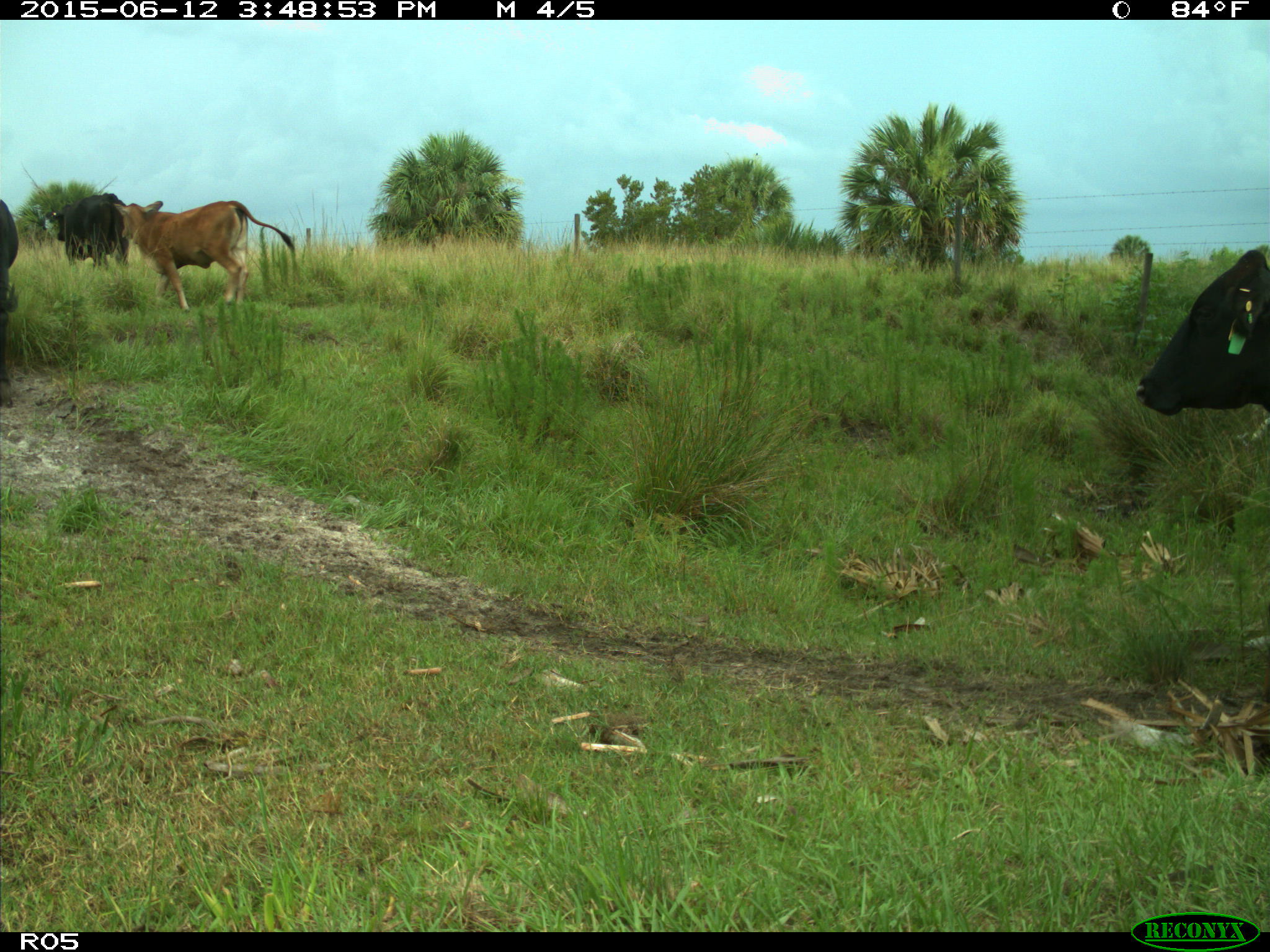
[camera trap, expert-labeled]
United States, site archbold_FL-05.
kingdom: Animalia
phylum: Chordata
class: Mammalia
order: Artiodactyla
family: Bovidae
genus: Bos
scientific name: Bos taurus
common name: domestic cow